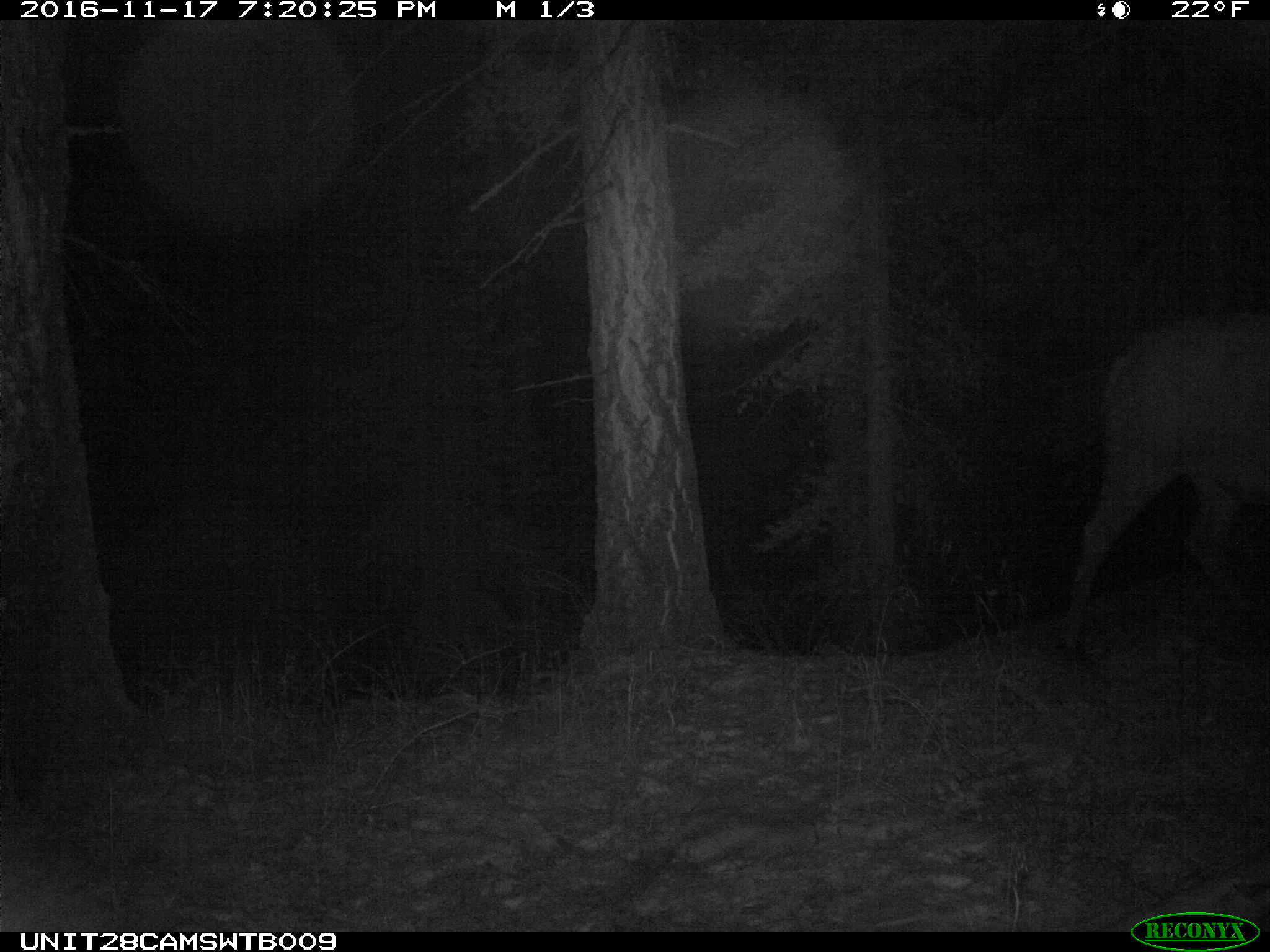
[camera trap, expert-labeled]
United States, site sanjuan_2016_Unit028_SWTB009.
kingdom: Animalia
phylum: Chordata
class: Mammalia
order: Artiodactyla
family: Cervidae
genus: Cervus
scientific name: Cervus elaphus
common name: red deer